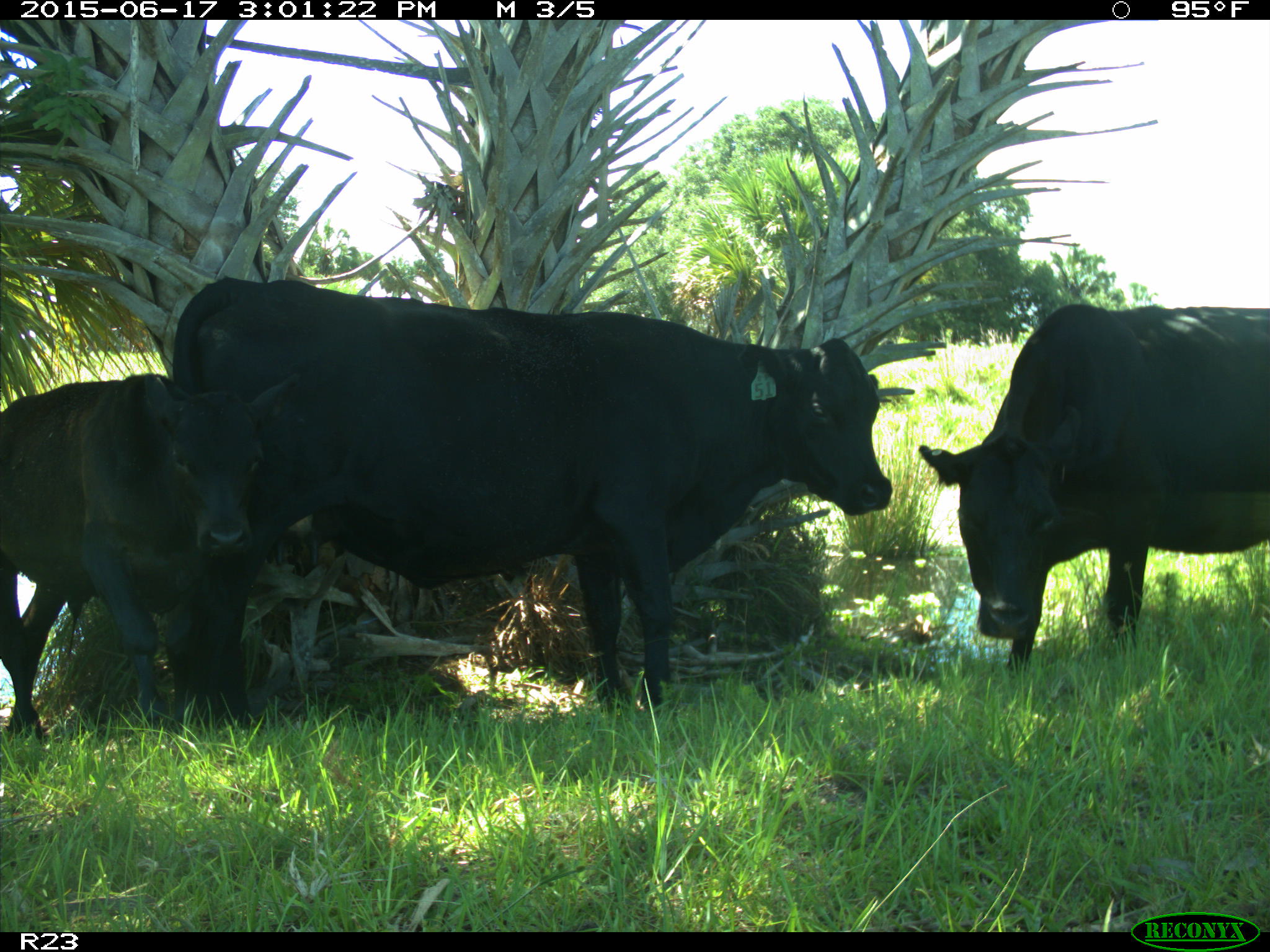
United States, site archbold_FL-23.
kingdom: Animalia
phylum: Chordata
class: Mammalia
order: Artiodactyla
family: Bovidae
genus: Bos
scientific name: Bos taurus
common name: domestic cow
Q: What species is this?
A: Bos taurus (domestic cow).